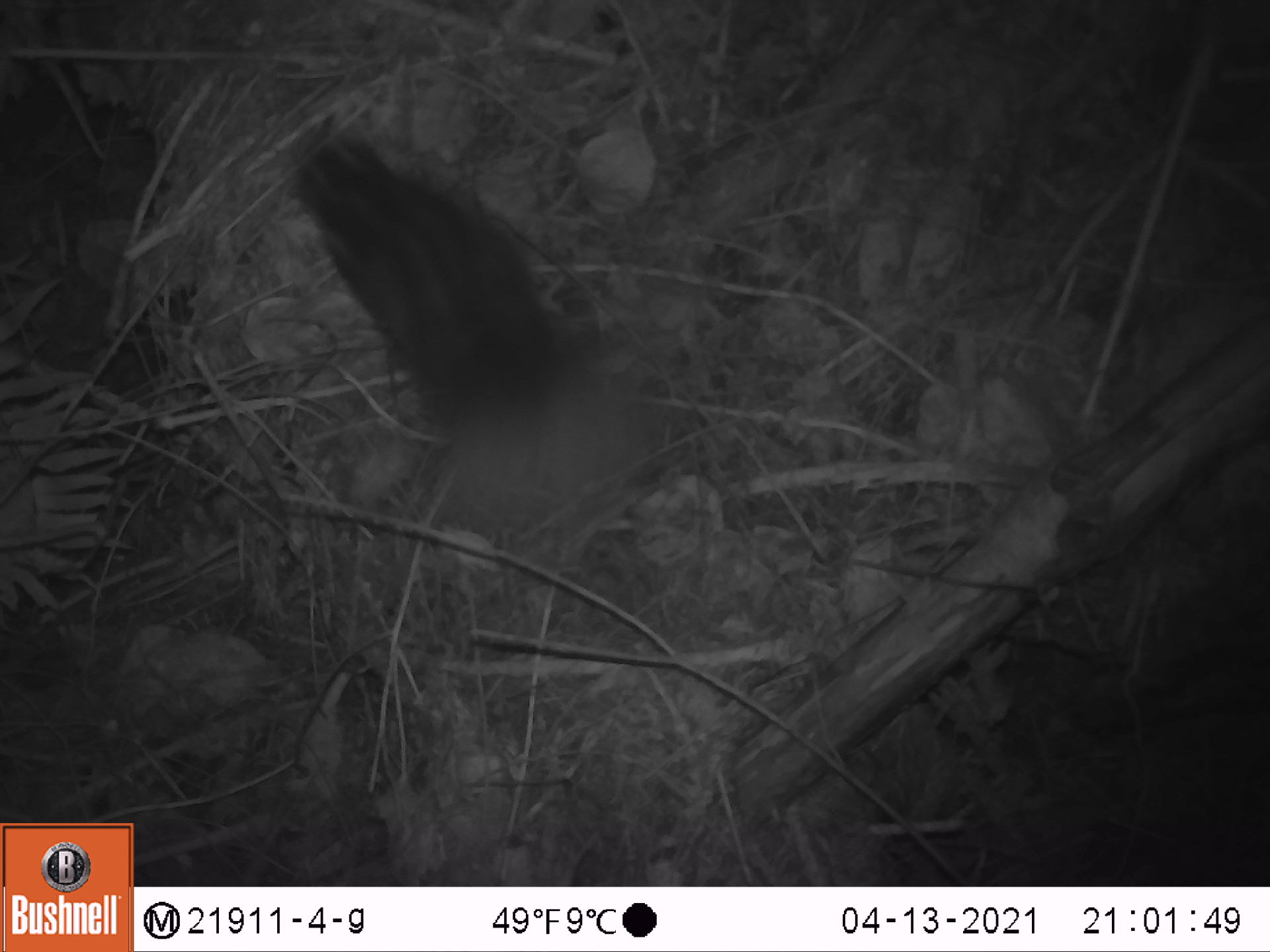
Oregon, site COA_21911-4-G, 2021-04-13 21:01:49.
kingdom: Animalia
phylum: Chordata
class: Mammalia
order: Carnivora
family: Mephitidae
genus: Spilogale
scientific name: Spilogale gracilis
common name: western spotted skunk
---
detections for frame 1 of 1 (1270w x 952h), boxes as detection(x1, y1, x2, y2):
western spotted skunk: detection(285, 128, 670, 547)